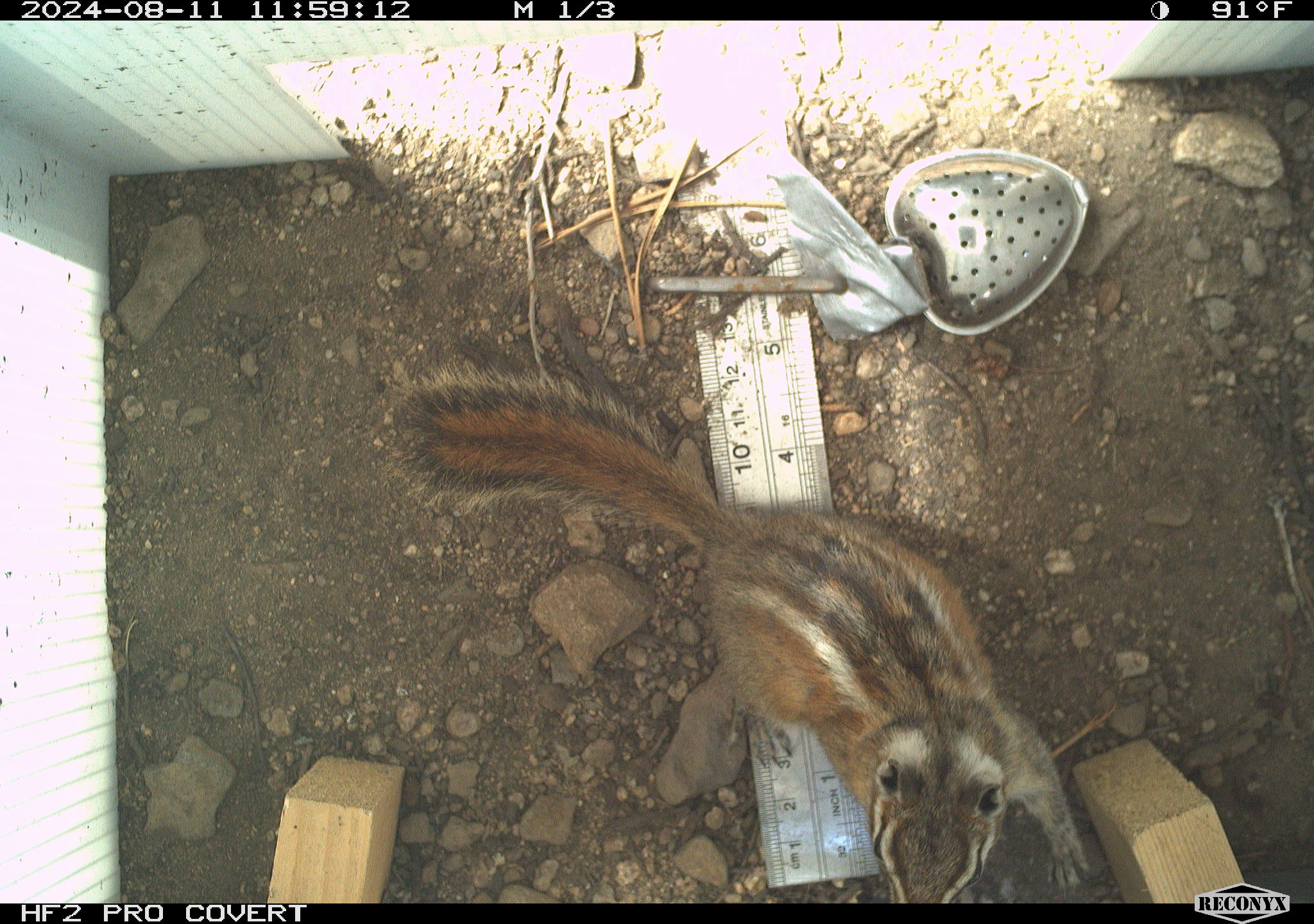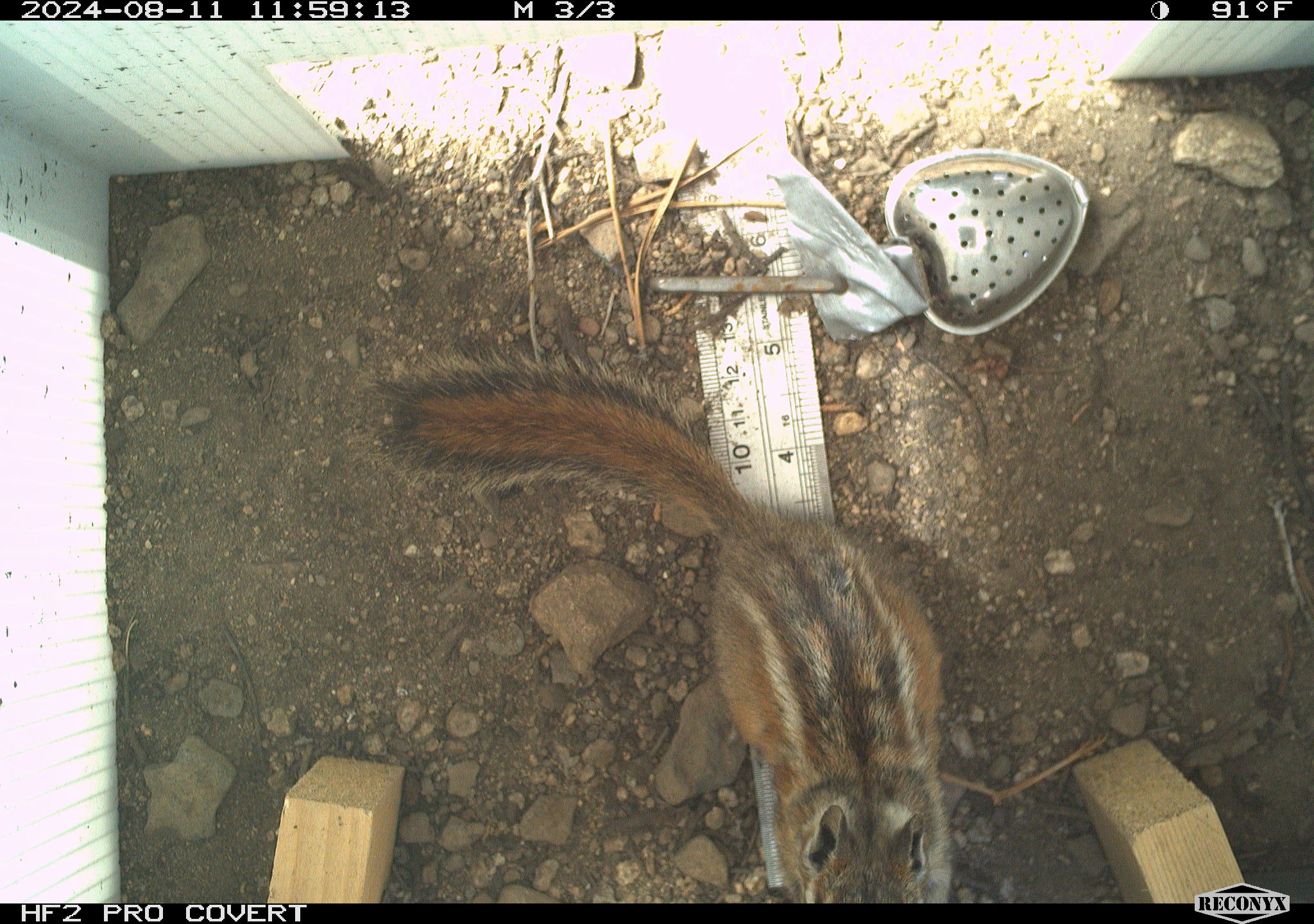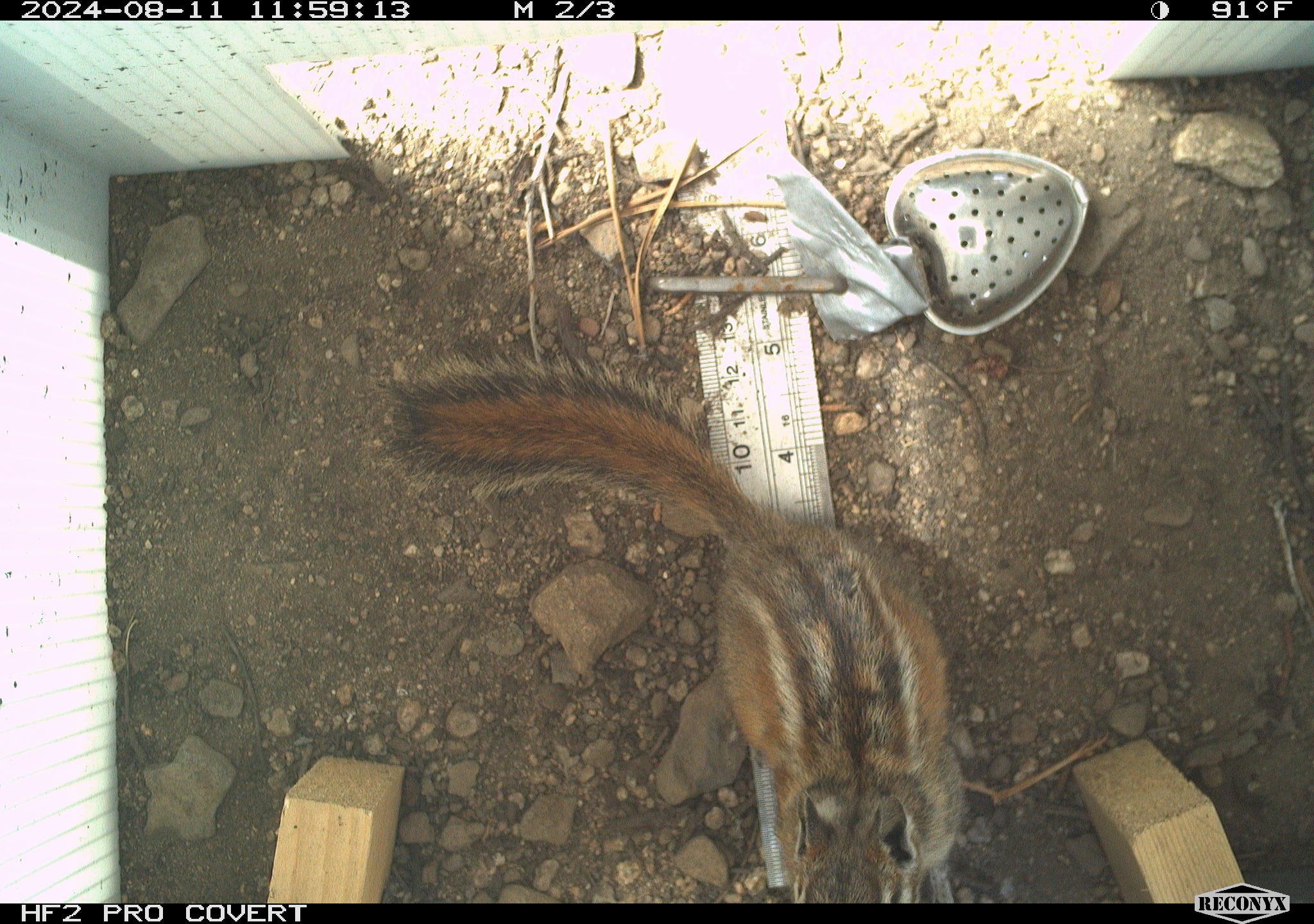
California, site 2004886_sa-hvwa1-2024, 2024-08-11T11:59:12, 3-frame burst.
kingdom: Animalia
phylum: Chordata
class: Mammalia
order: Rodentia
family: Sciuridae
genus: Neotamias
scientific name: Neotamias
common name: western chipmunks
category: neotamias species